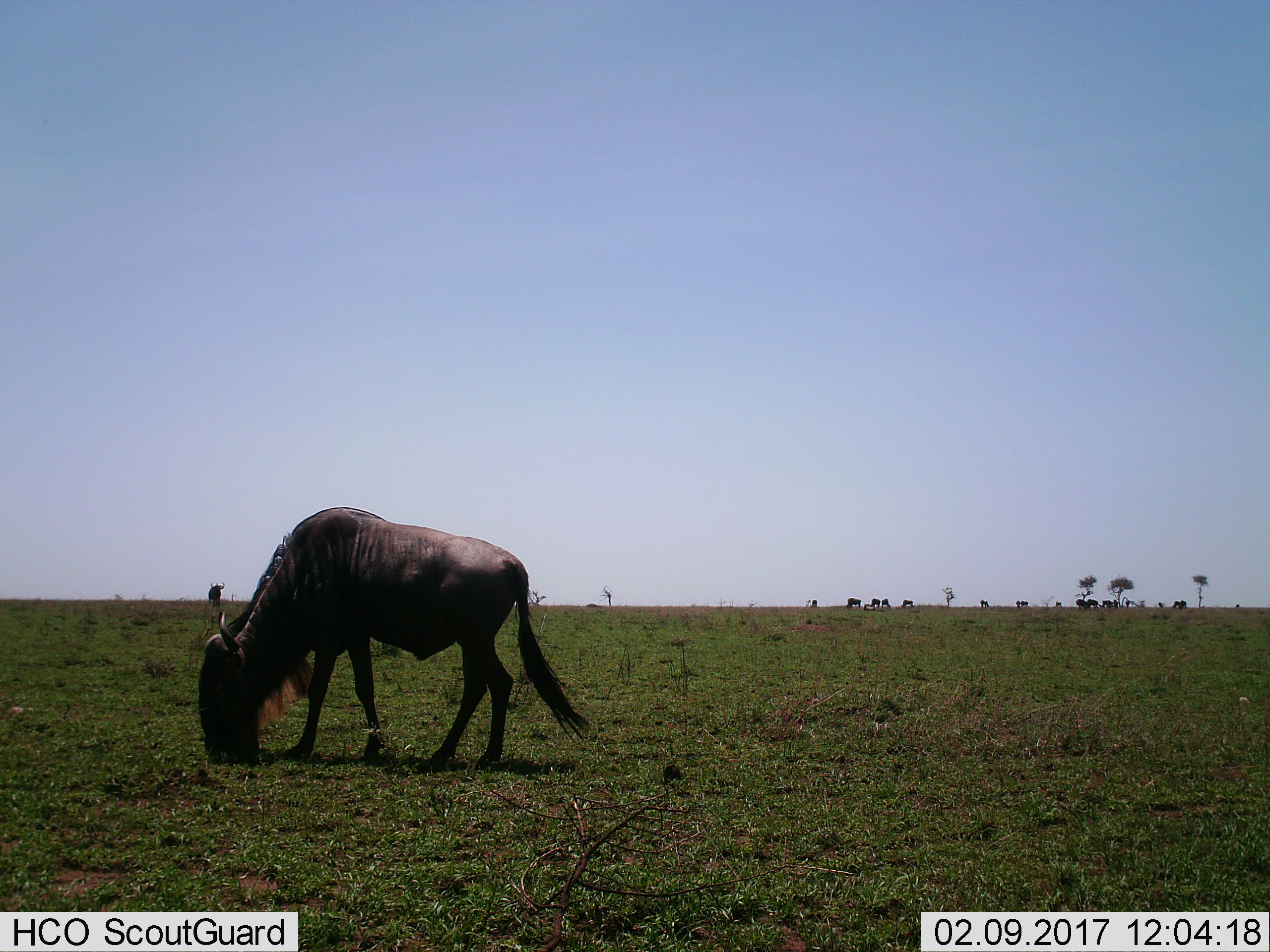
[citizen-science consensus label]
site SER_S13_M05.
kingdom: Animalia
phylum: Chordata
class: Mammalia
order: Artiodactyla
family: Bovidae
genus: Connochaetes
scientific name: Connochaetes taurinus taurinus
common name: blue wildebeest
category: wildebeestblue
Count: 10.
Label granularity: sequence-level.